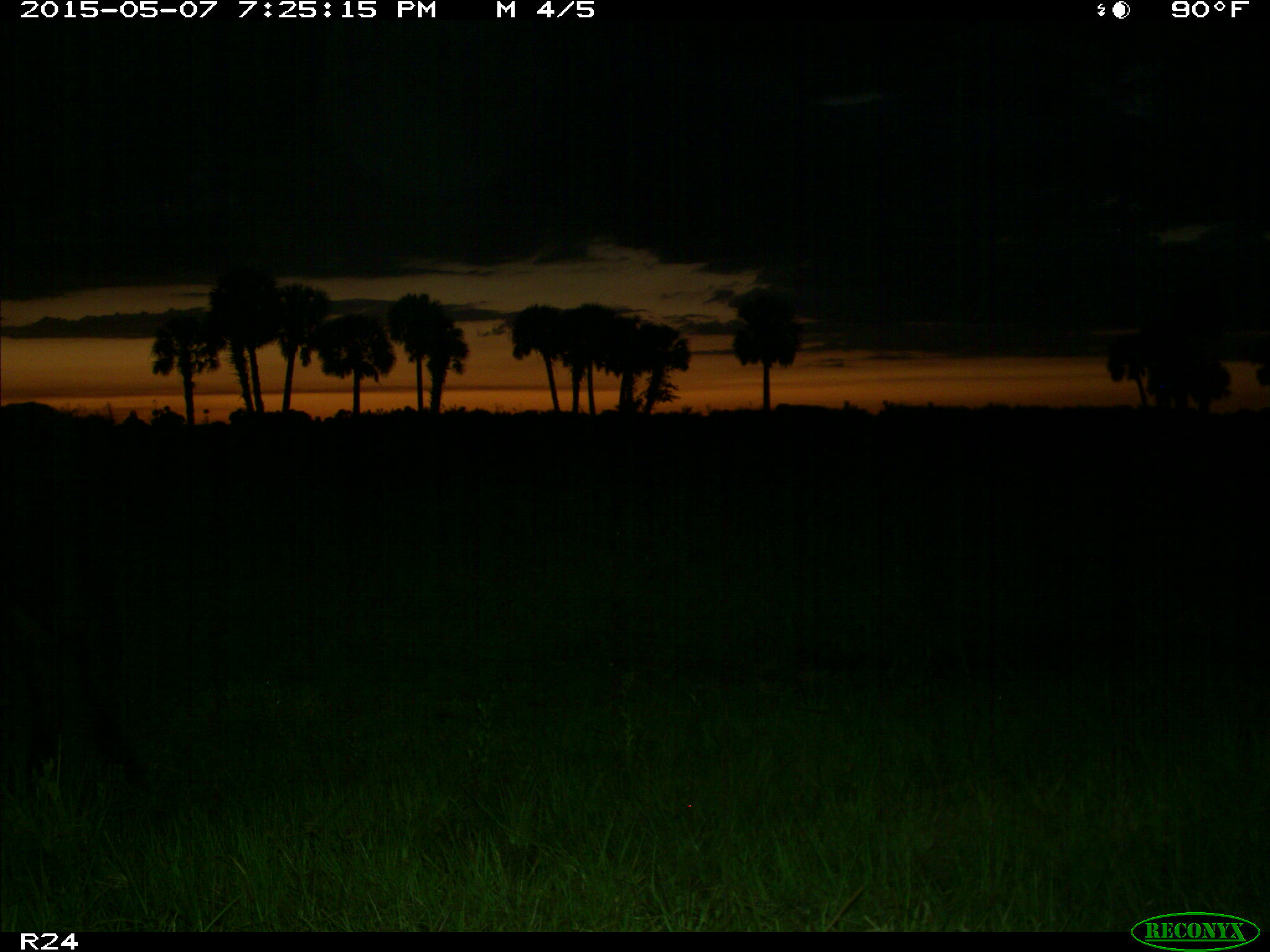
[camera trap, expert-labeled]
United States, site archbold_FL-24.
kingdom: Animalia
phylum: Chordata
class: Mammalia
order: Artiodactyla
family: Bovidae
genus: Bos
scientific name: Bos taurus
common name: domestic cow